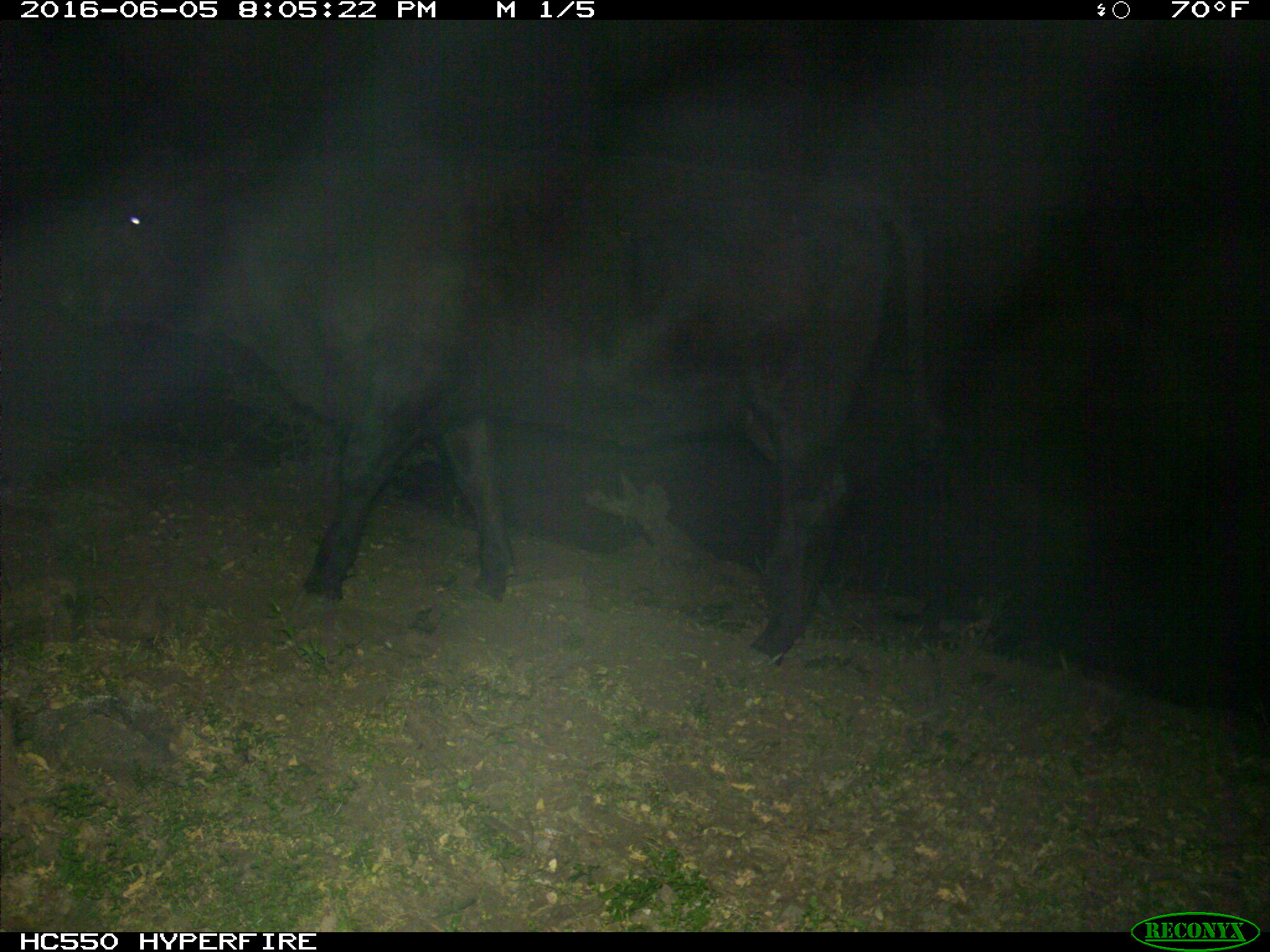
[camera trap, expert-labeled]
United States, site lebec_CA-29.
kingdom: Animalia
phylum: Chordata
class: Mammalia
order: Artiodactyla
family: Bovidae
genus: Bos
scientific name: Bos taurus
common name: domestic cow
Bos taurus (domestic cow).